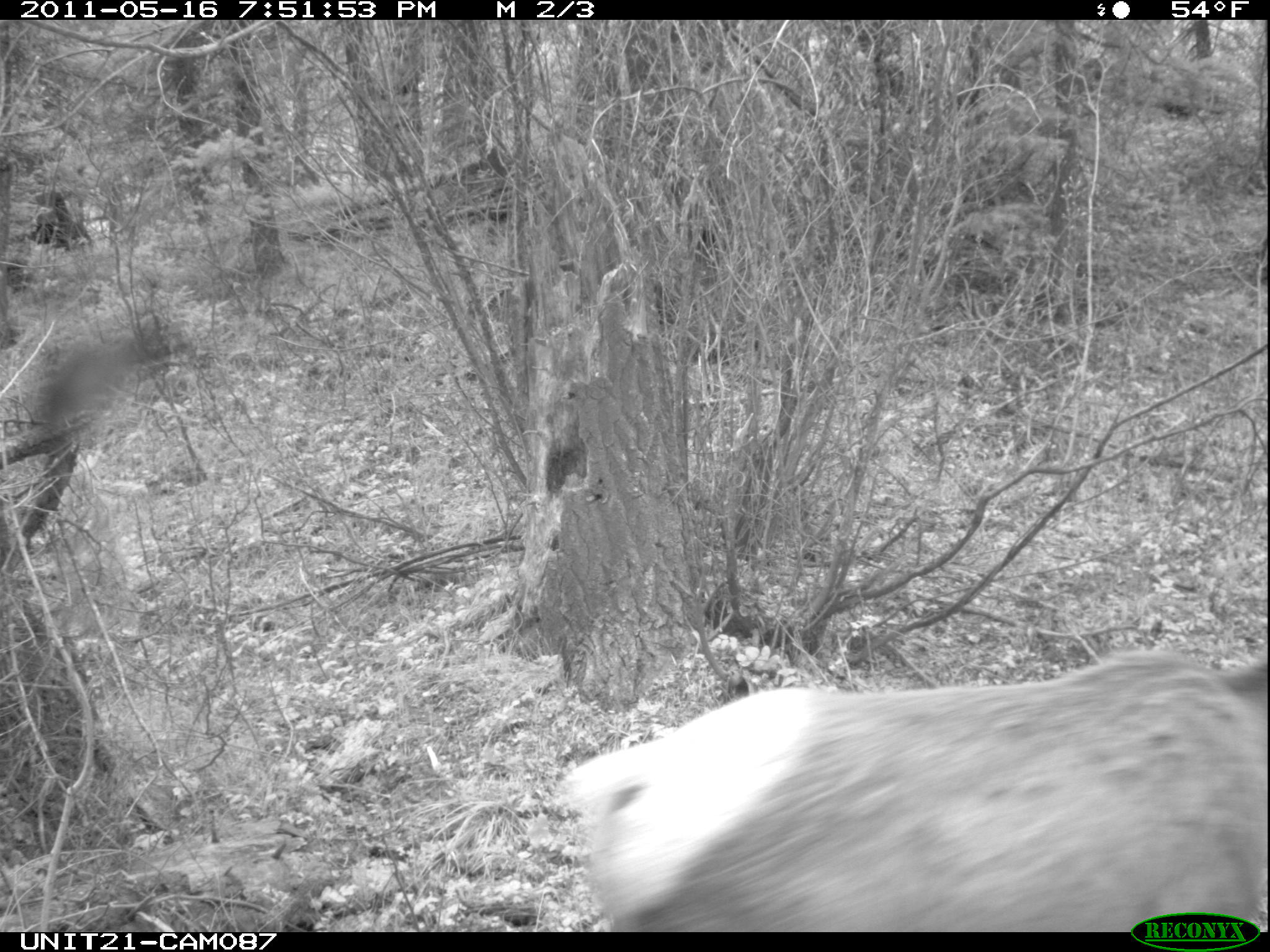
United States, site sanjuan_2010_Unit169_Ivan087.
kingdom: Animalia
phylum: Chordata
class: Mammalia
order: Artiodactyla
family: Cervidae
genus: Cervus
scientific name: Cervus elaphus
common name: red deer